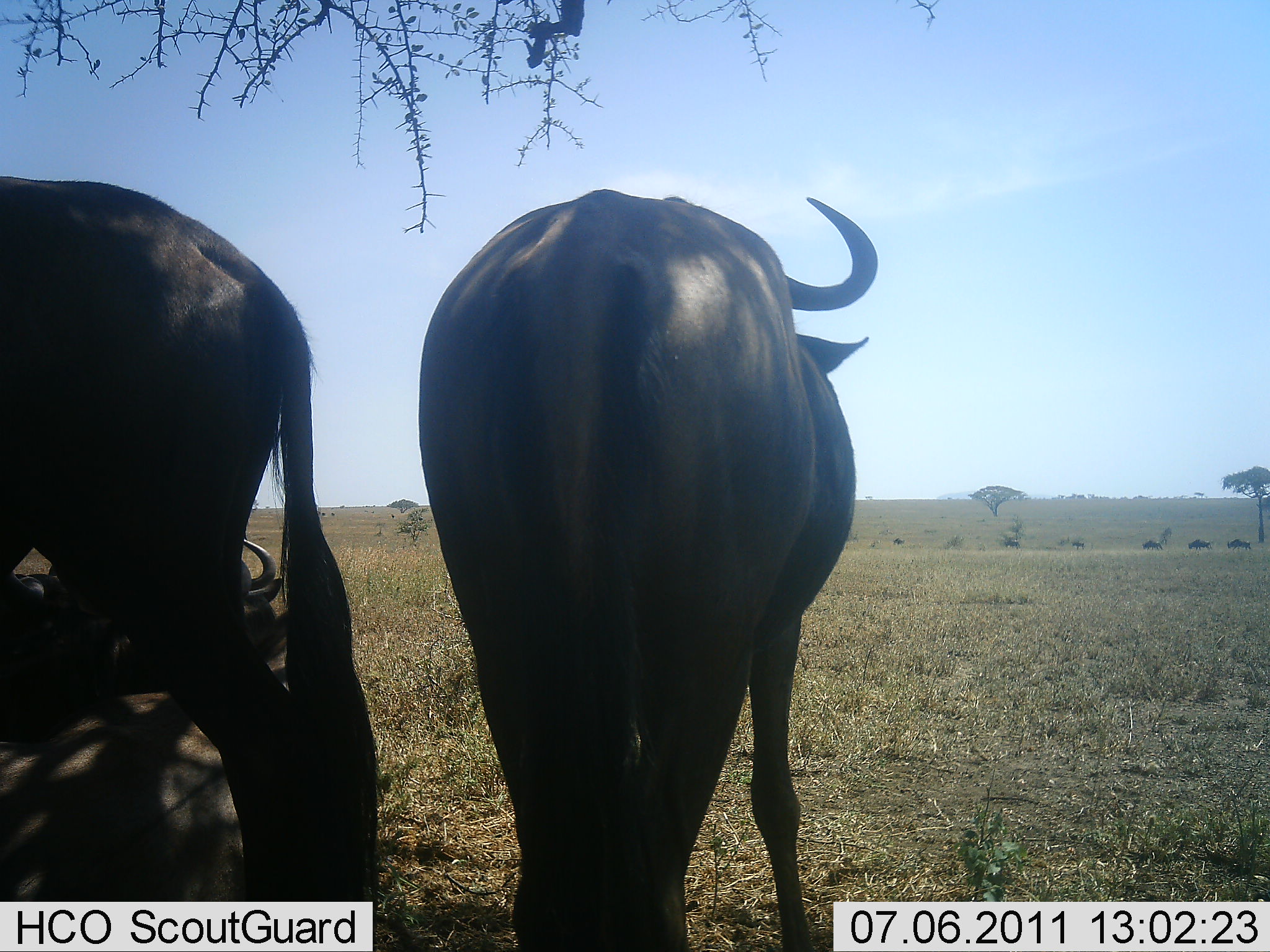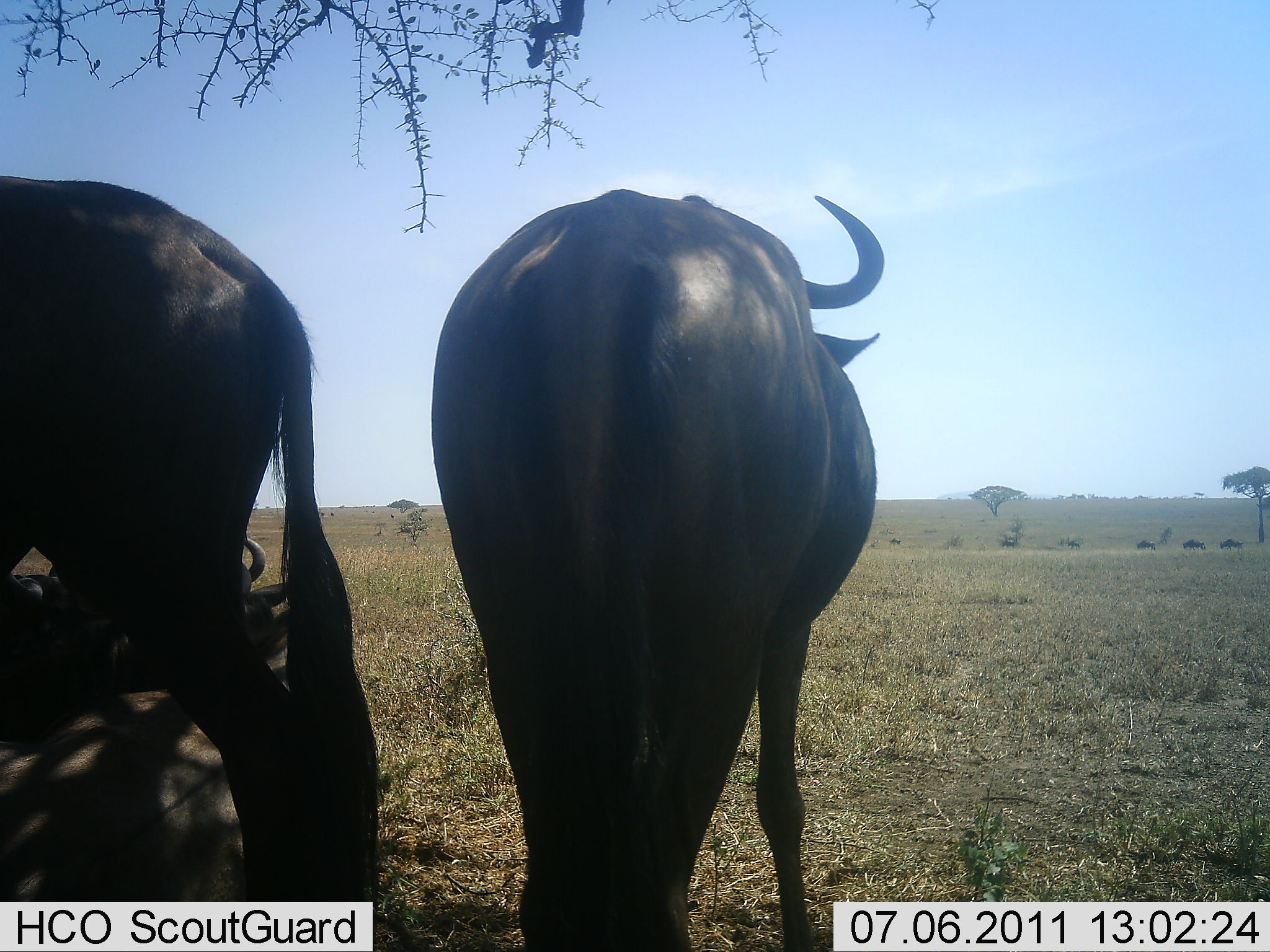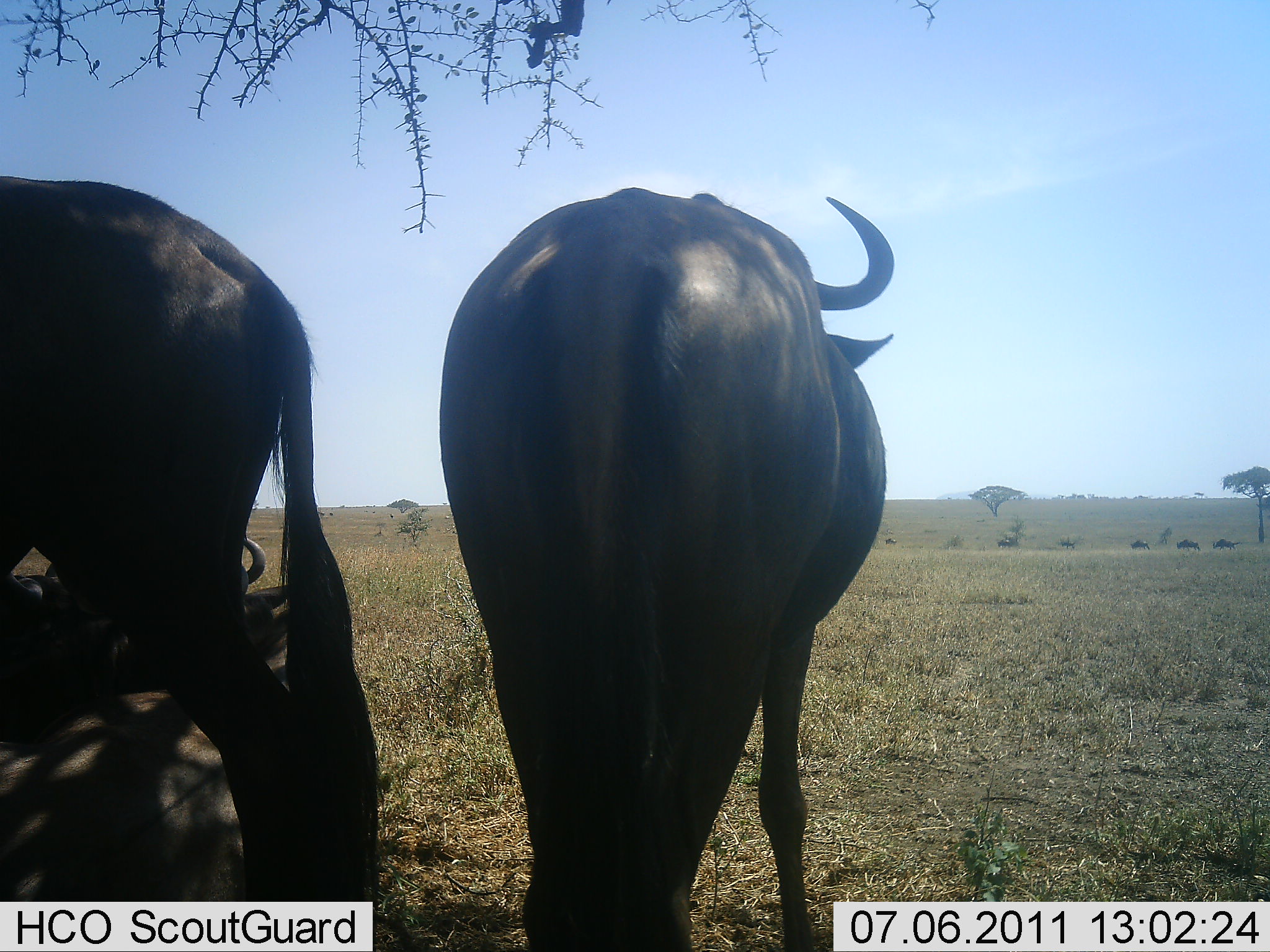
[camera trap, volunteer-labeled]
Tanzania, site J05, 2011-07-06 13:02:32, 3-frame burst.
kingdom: Animalia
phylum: Chordata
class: Mammalia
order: Artiodactyla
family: Bovidae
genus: Connochaetes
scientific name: Connochaetes taurinus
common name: blue wildebeest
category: wildebeest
Wildebeest (blue wildebeest) (Connochaetes taurinus), count 4. Behavior (volunteer vote fractions): standing 82%, resting 64%, moving 27%, interacting 0%. Young present (vote fraction): 0%. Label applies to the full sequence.